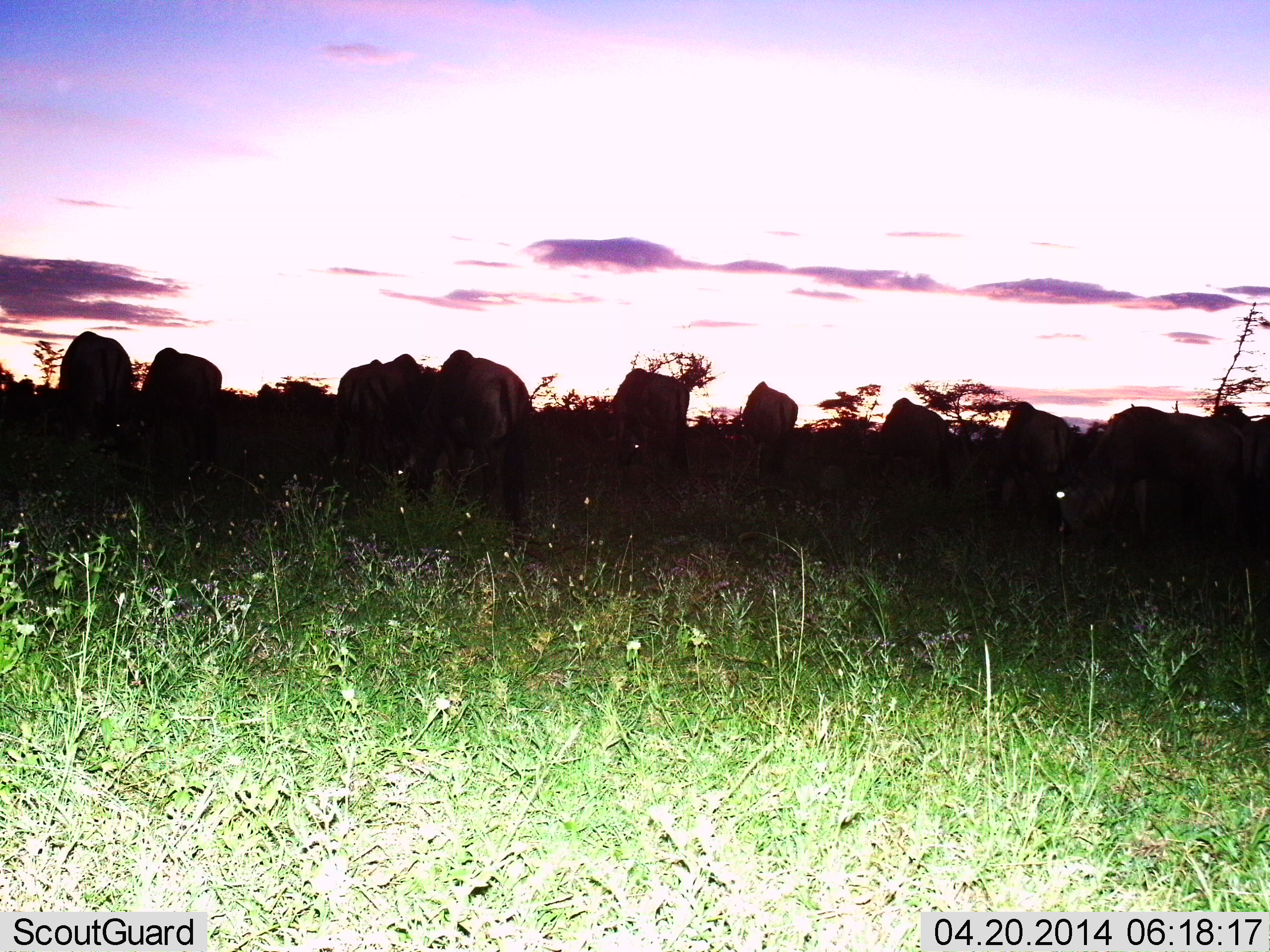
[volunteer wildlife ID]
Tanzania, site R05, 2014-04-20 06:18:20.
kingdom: Animalia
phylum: Chordata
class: Mammalia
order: Artiodactyla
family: Bovidae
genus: Connochaetes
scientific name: Connochaetes taurinus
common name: blue wildebeest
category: wildebeest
Wildebeest (blue wildebeest) (Connochaetes taurinus), count 11-50. Behavior (volunteer vote fractions): standing 70%, resting 30%, moving 0%, interacting 10%. Young present (vote fraction): 0%. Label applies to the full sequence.